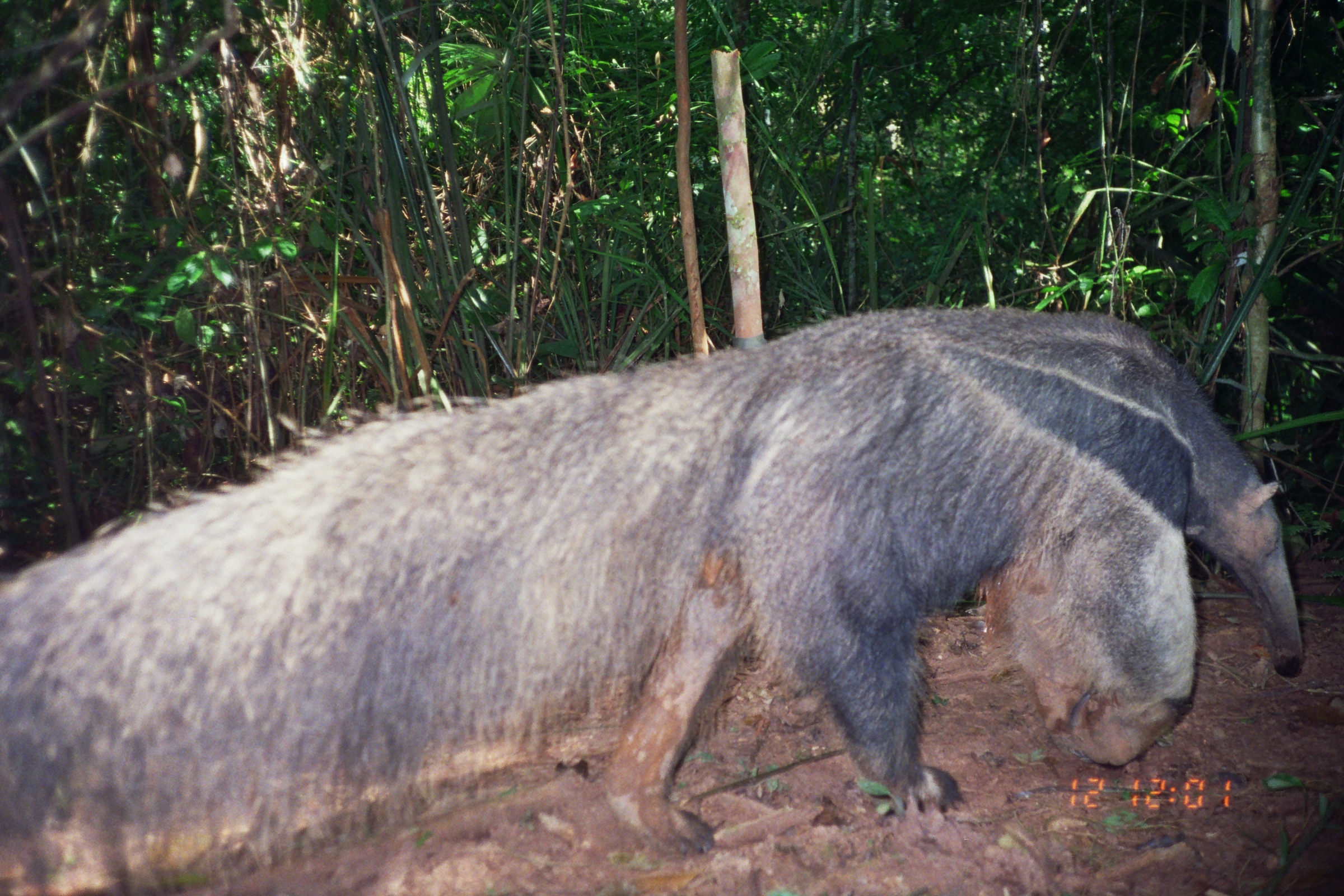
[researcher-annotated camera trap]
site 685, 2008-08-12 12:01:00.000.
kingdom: Animalia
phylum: Chordata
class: Mammalia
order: Pilosa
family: Myrmecophagidae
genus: Myrmecophaga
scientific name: Myrmecophaga tridactyla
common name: giant anteater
Myrmecophaga tridactyla (giant anteater).